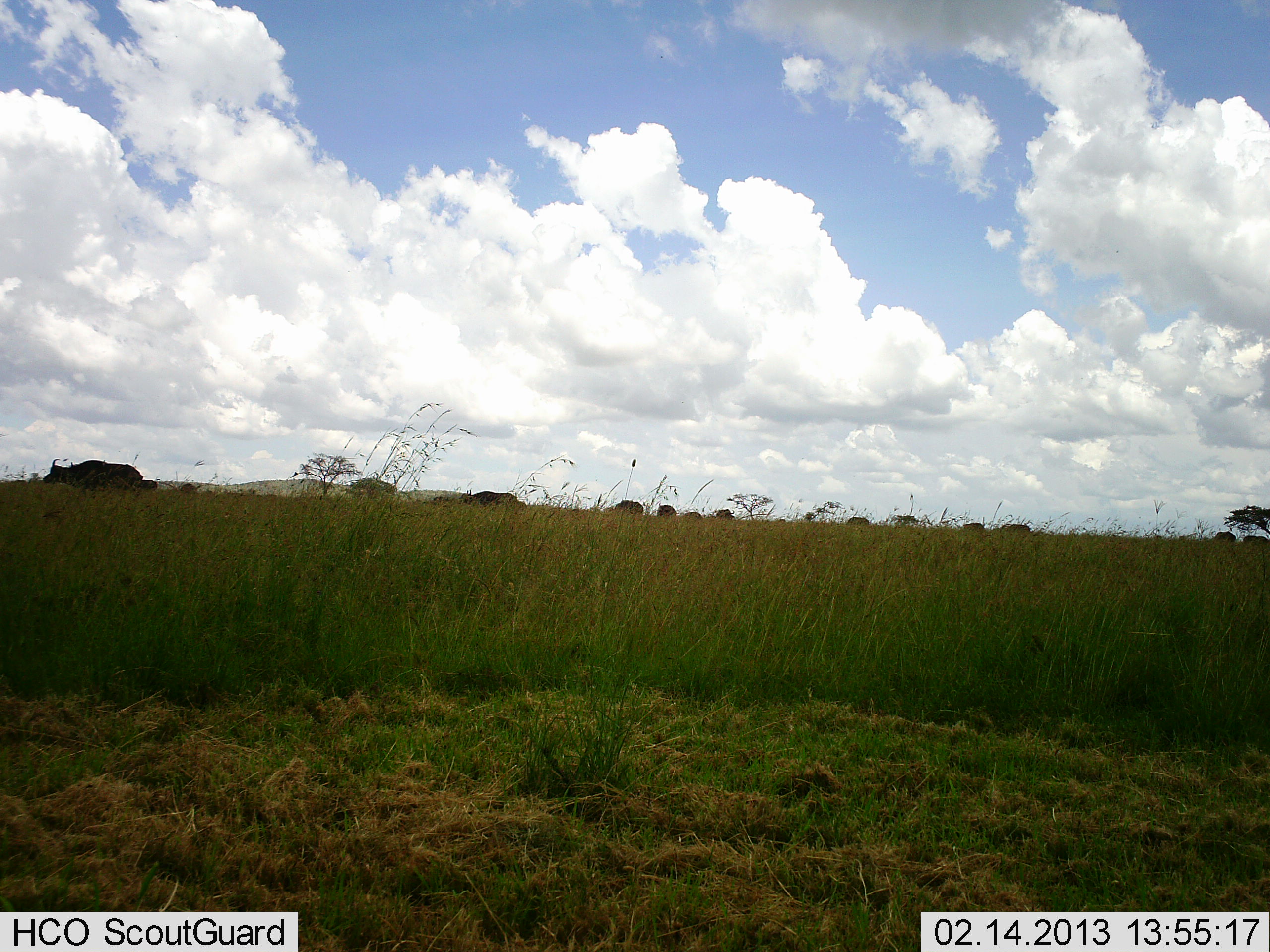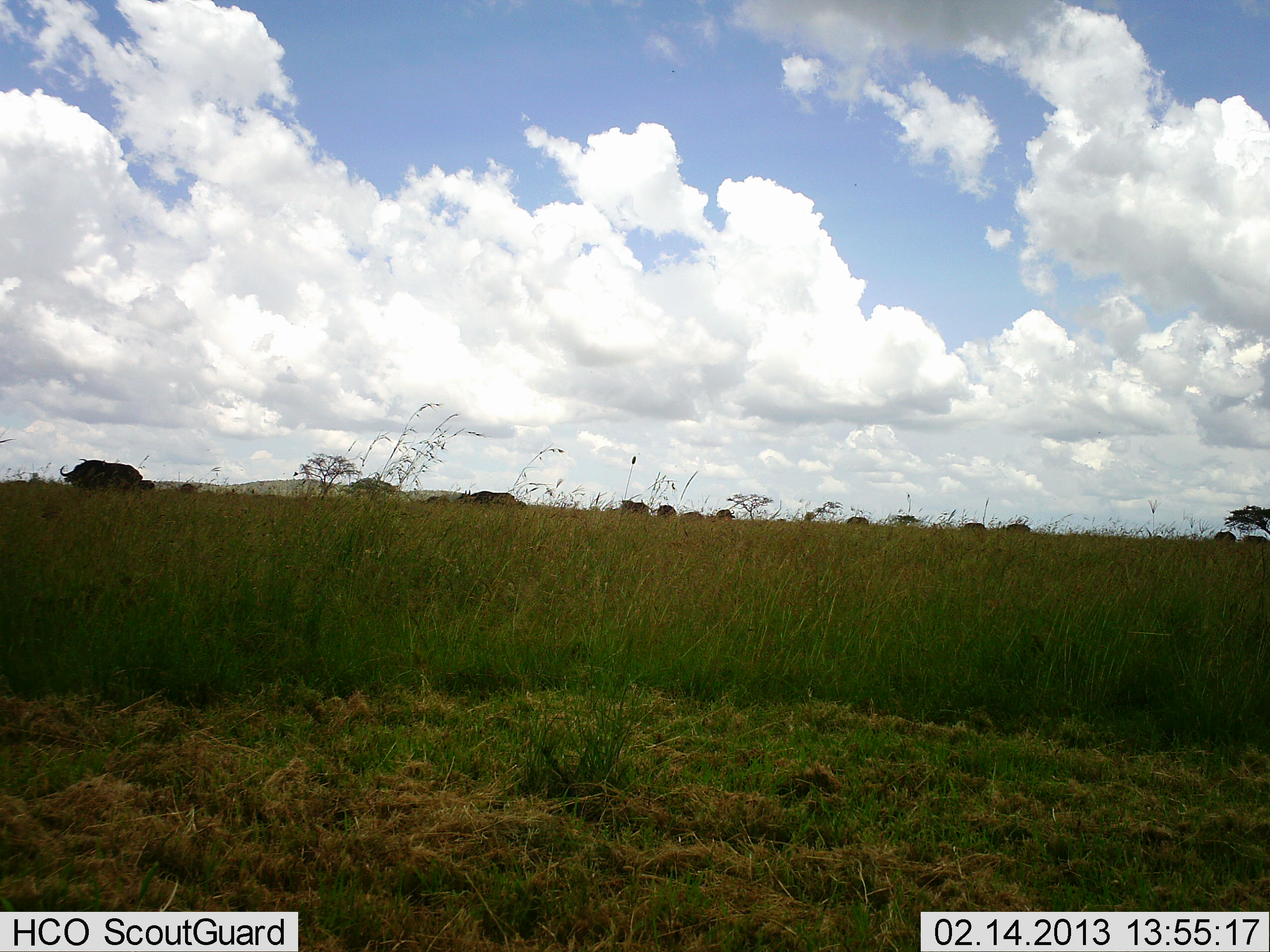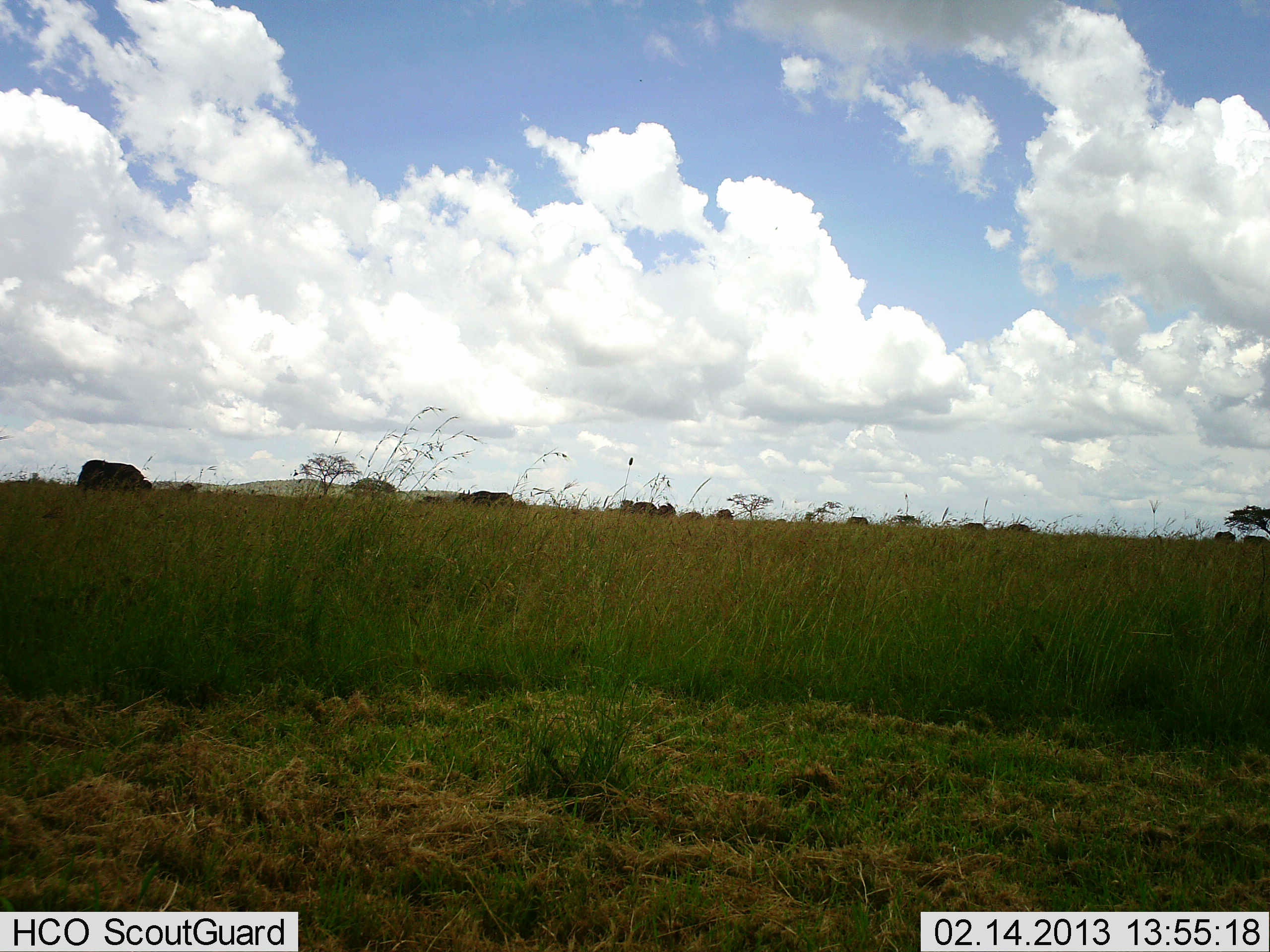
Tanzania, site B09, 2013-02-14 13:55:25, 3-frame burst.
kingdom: Animalia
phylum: Chordata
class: Mammalia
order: Artiodactyla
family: Bovidae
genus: Syncerus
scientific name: Syncerus caffer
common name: cape buffalo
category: buffalo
Buffalo (cape buffalo) (Syncerus caffer), count 11-50. Behavior (volunteer vote fractions): standing 64%, resting 5%, moving 18%, interacting 0%. Young present (vote fraction): 0%. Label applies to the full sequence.